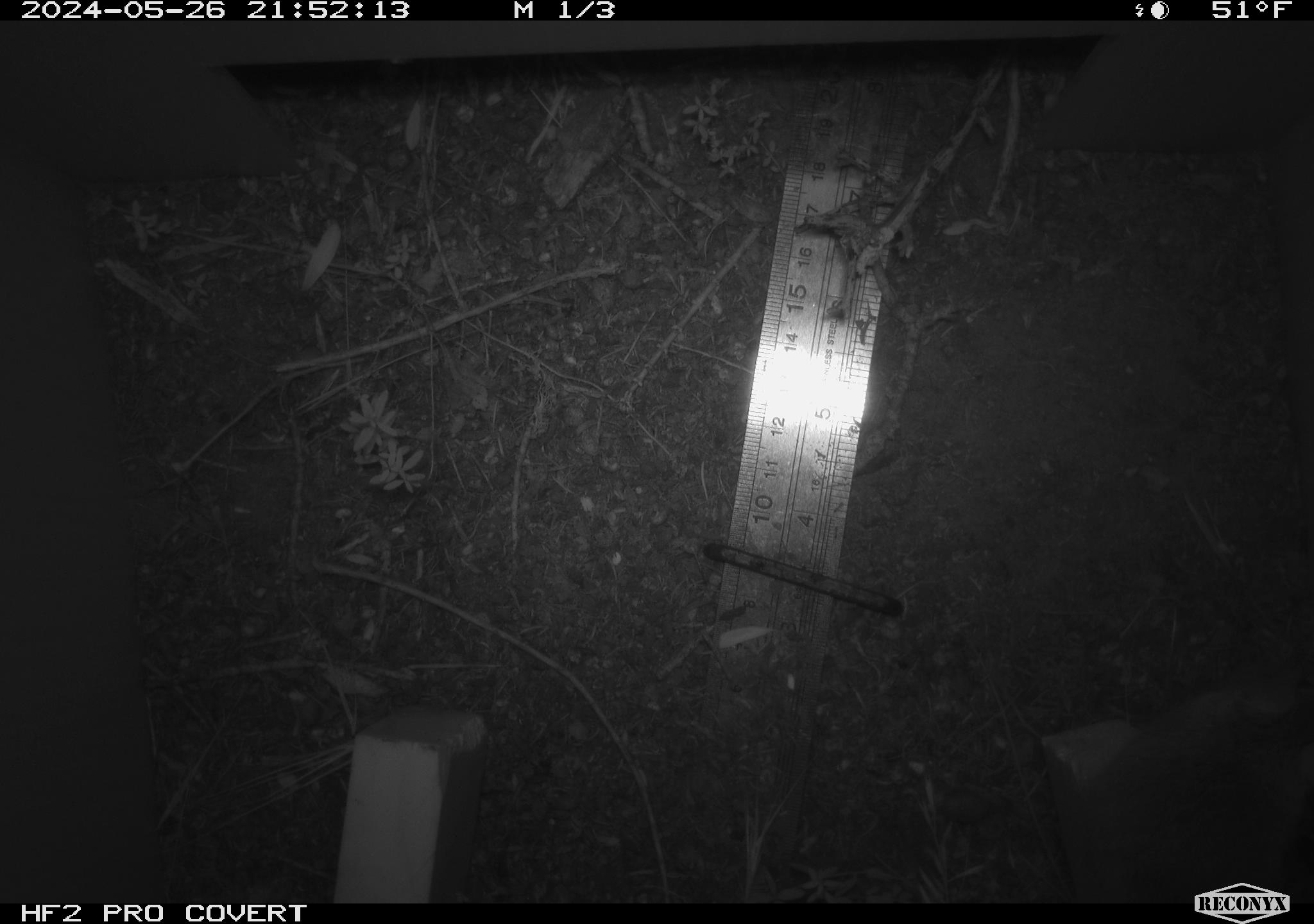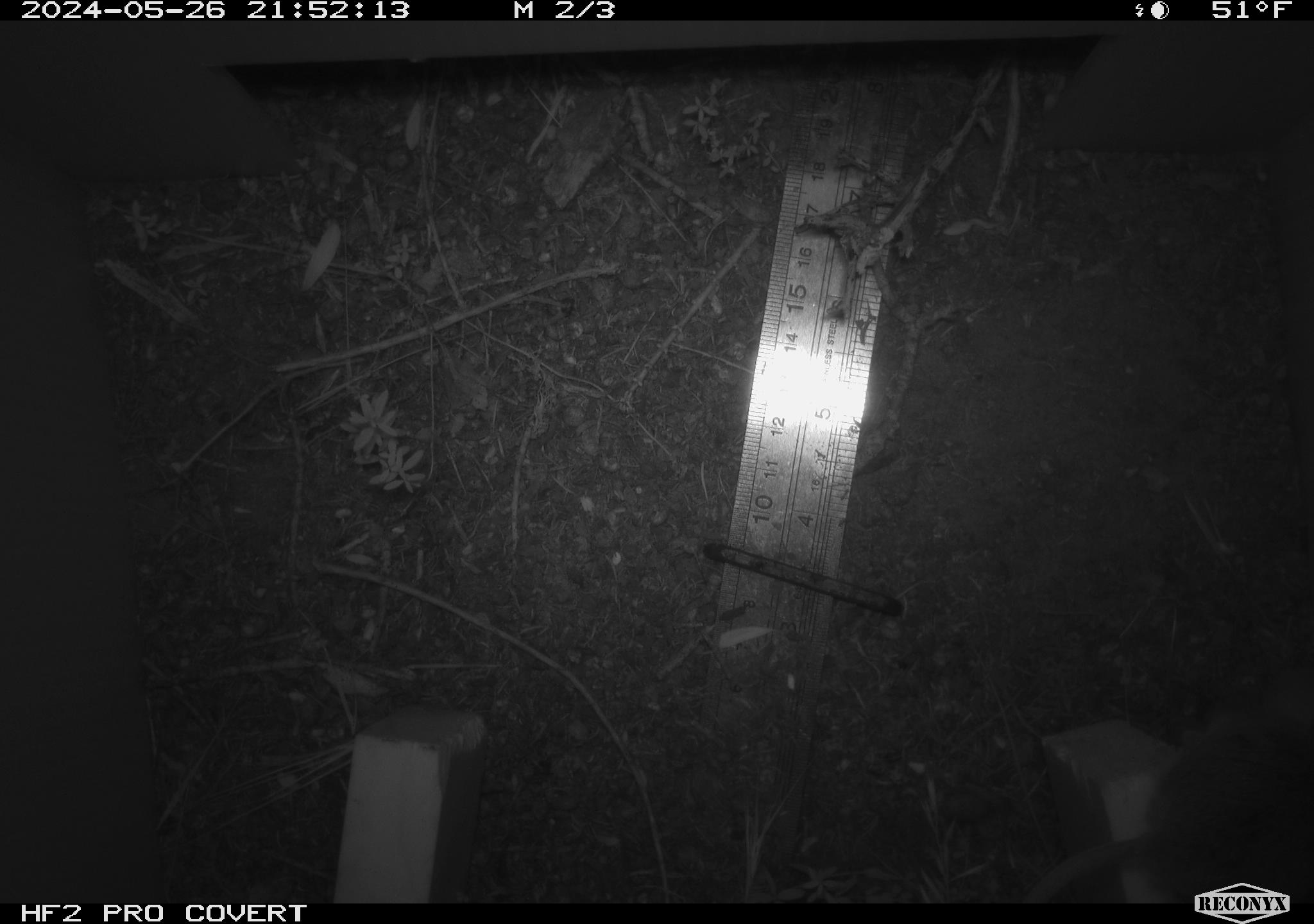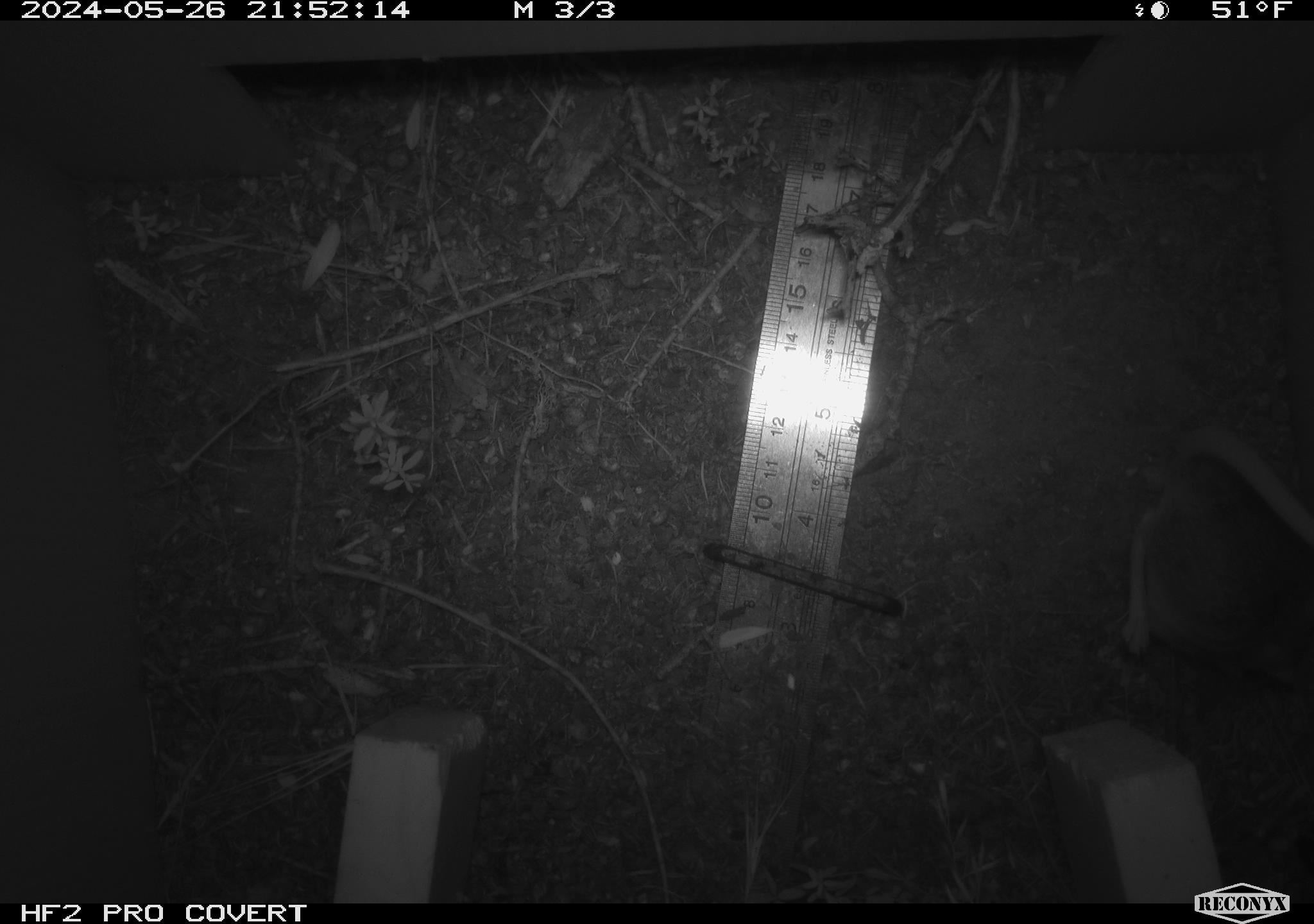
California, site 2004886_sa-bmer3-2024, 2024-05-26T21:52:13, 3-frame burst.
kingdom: Animalia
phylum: Chordata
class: Mammalia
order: Rodentia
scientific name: Rodentia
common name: mouse species